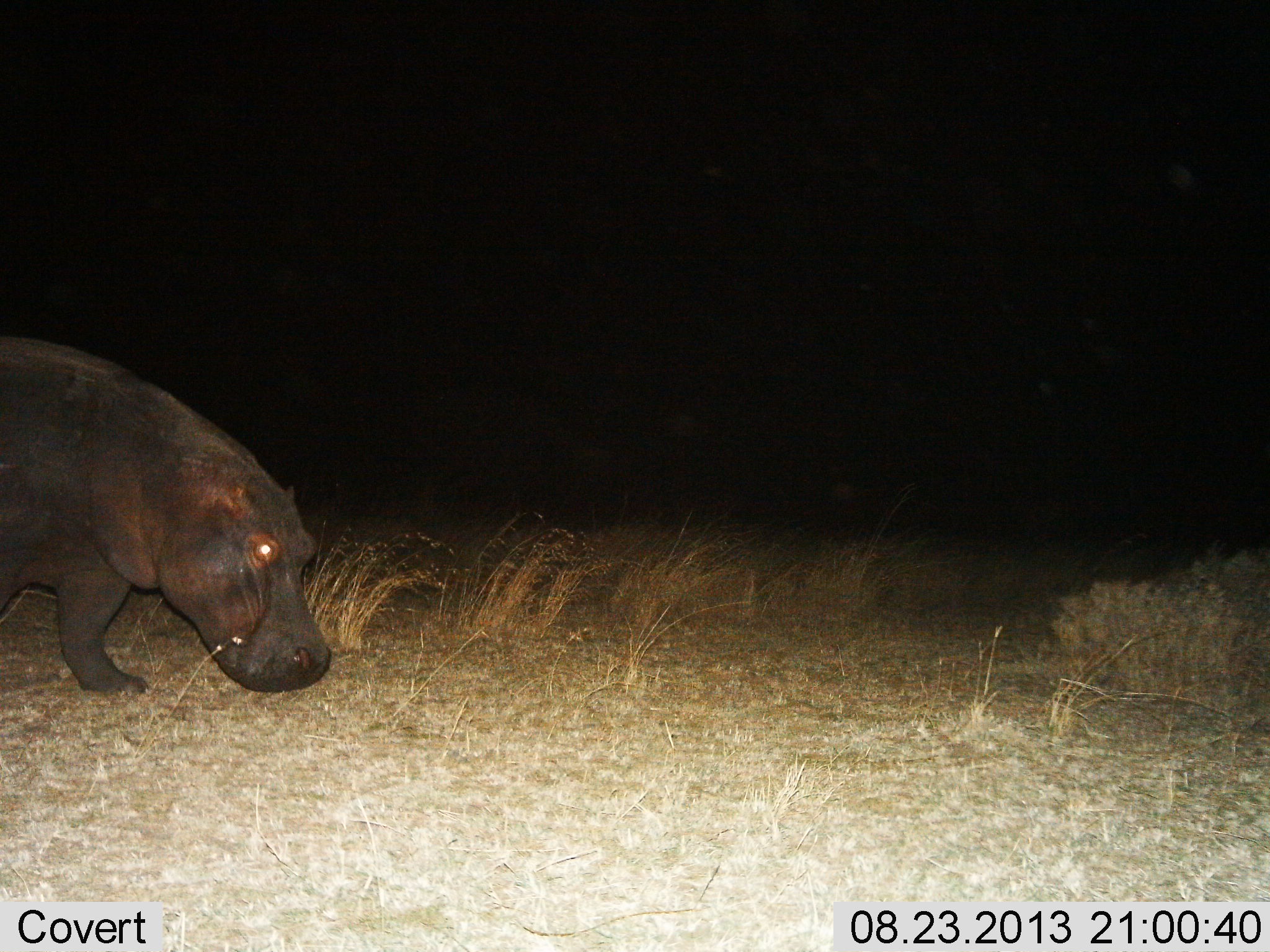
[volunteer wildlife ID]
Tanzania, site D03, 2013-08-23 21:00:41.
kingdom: Animalia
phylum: Chordata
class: Mammalia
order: Artiodactyla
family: Hippopotamidae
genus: Hippopotamus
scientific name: Hippopotamus amphibius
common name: hippopotamus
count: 1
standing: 29%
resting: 5%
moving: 52%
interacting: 5%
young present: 0%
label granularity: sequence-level